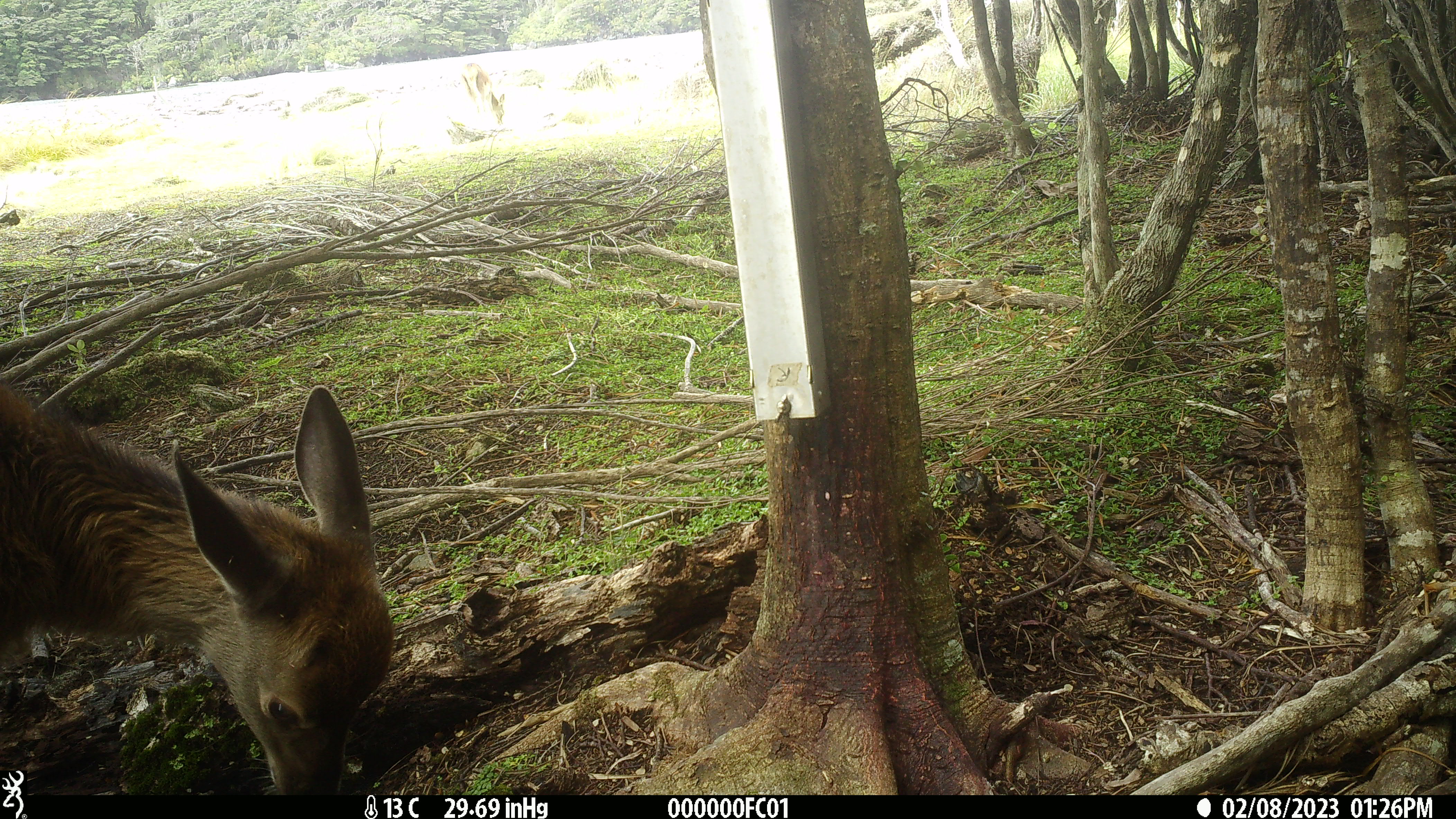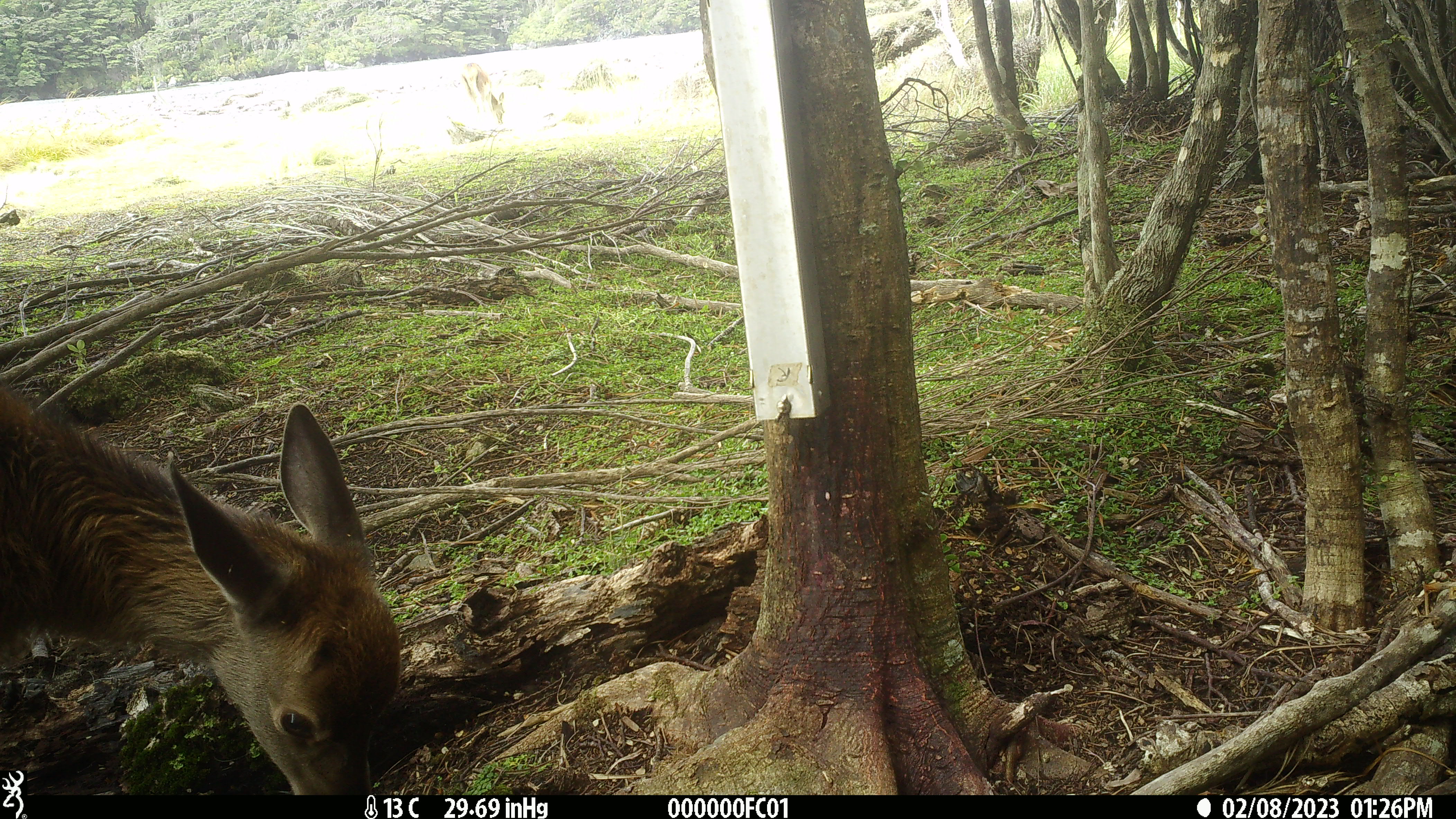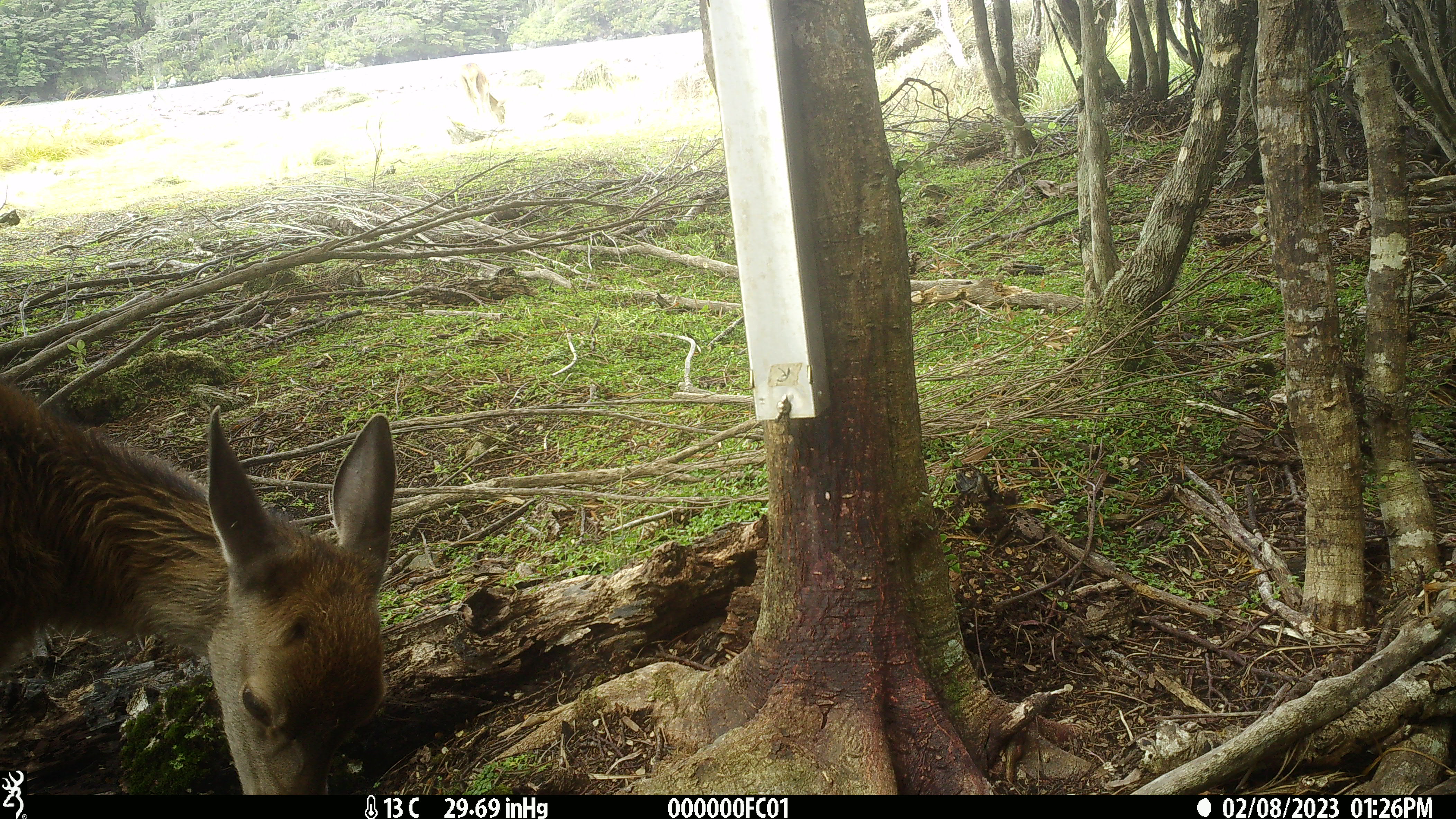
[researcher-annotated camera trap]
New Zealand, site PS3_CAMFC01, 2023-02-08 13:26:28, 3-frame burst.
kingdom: Animalia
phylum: Chordata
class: Mammalia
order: Artiodactyla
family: Cervidae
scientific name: Cervidae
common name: deer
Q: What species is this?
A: Deer (Cervidae).